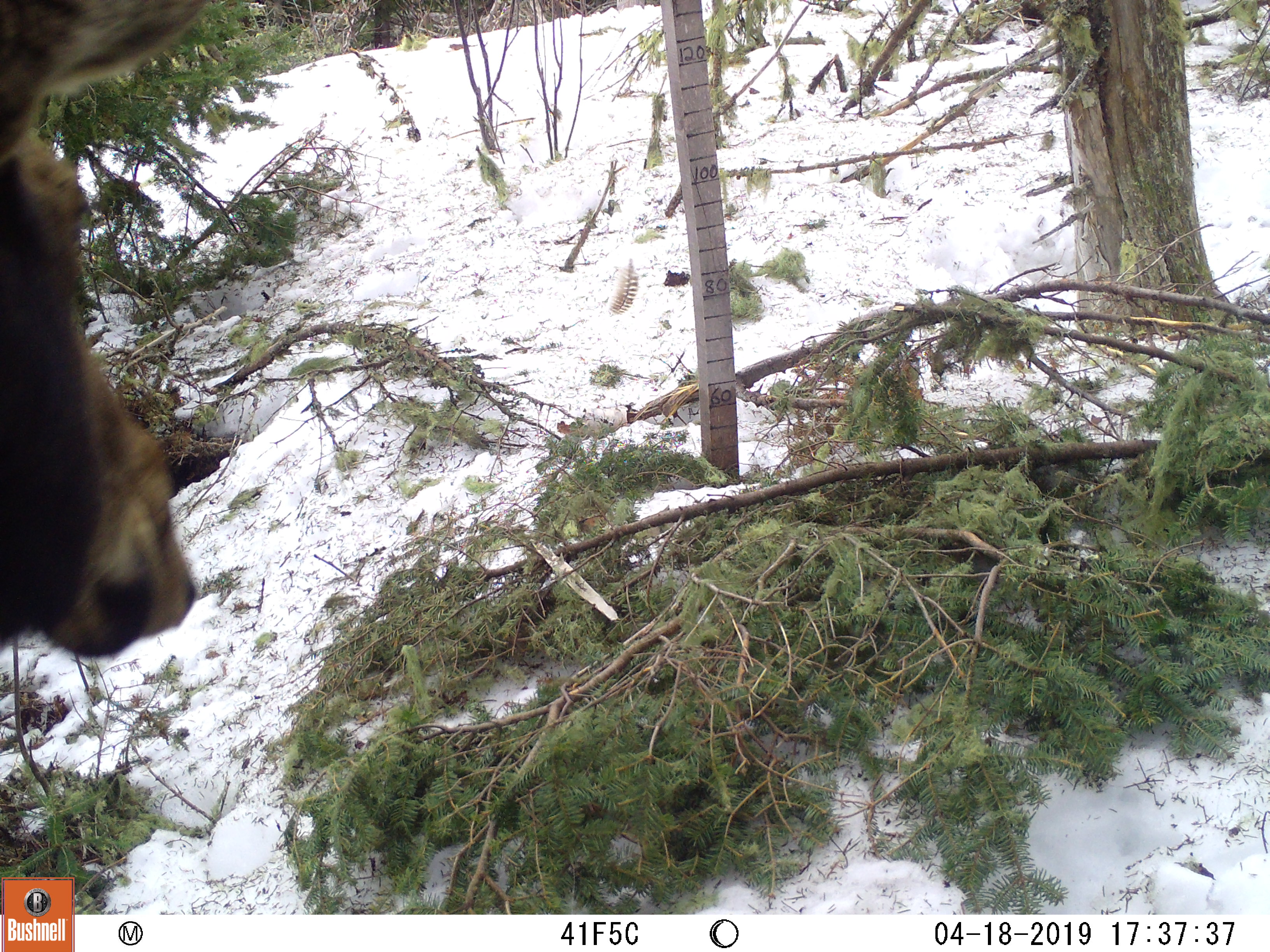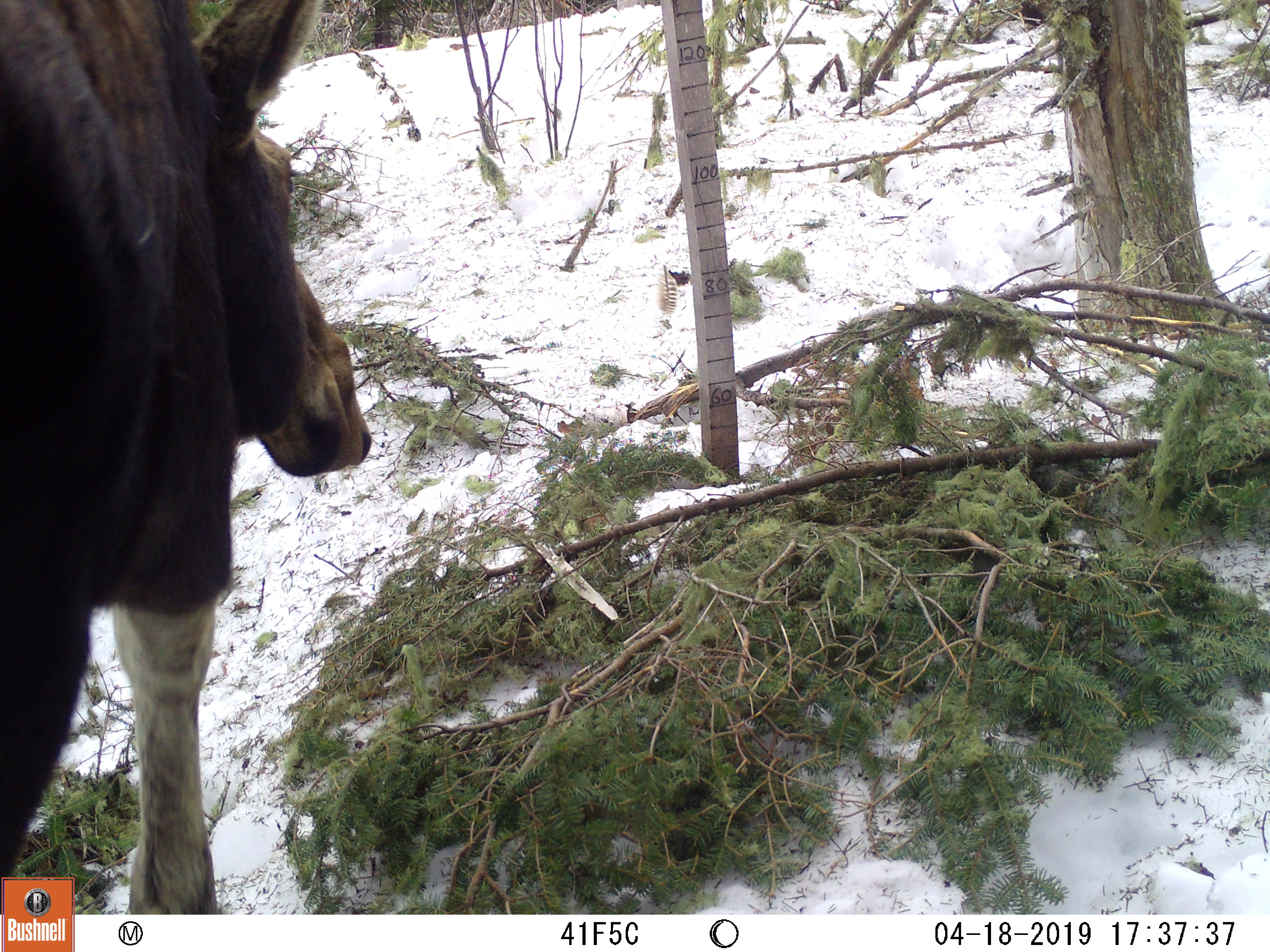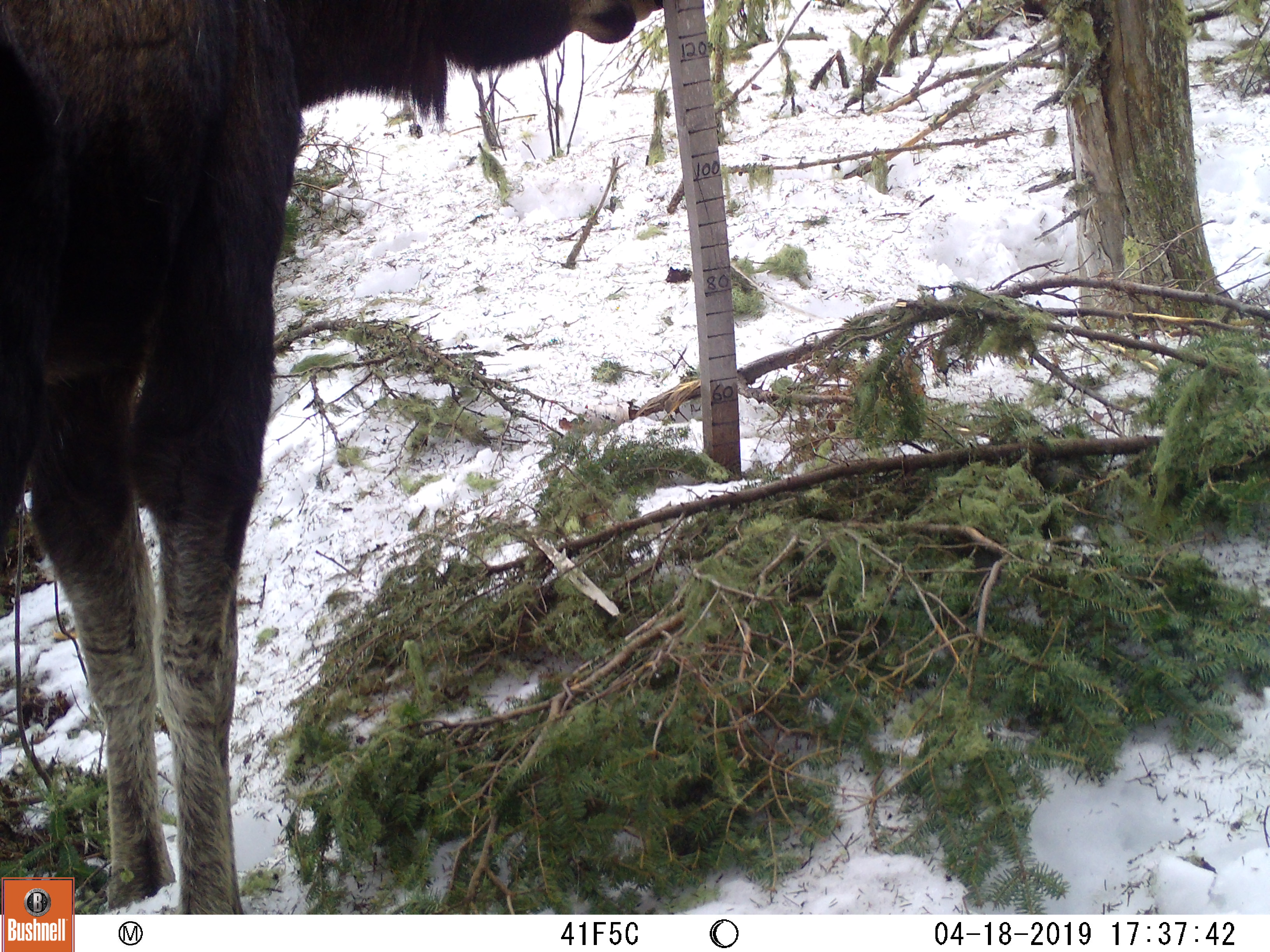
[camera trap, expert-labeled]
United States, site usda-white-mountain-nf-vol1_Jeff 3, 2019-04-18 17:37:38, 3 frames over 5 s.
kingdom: Animalia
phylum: Chordata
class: Mammalia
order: Artiodactyla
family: Cervidae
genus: Alces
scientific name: Alces alces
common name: moose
Moose (Alces alces).